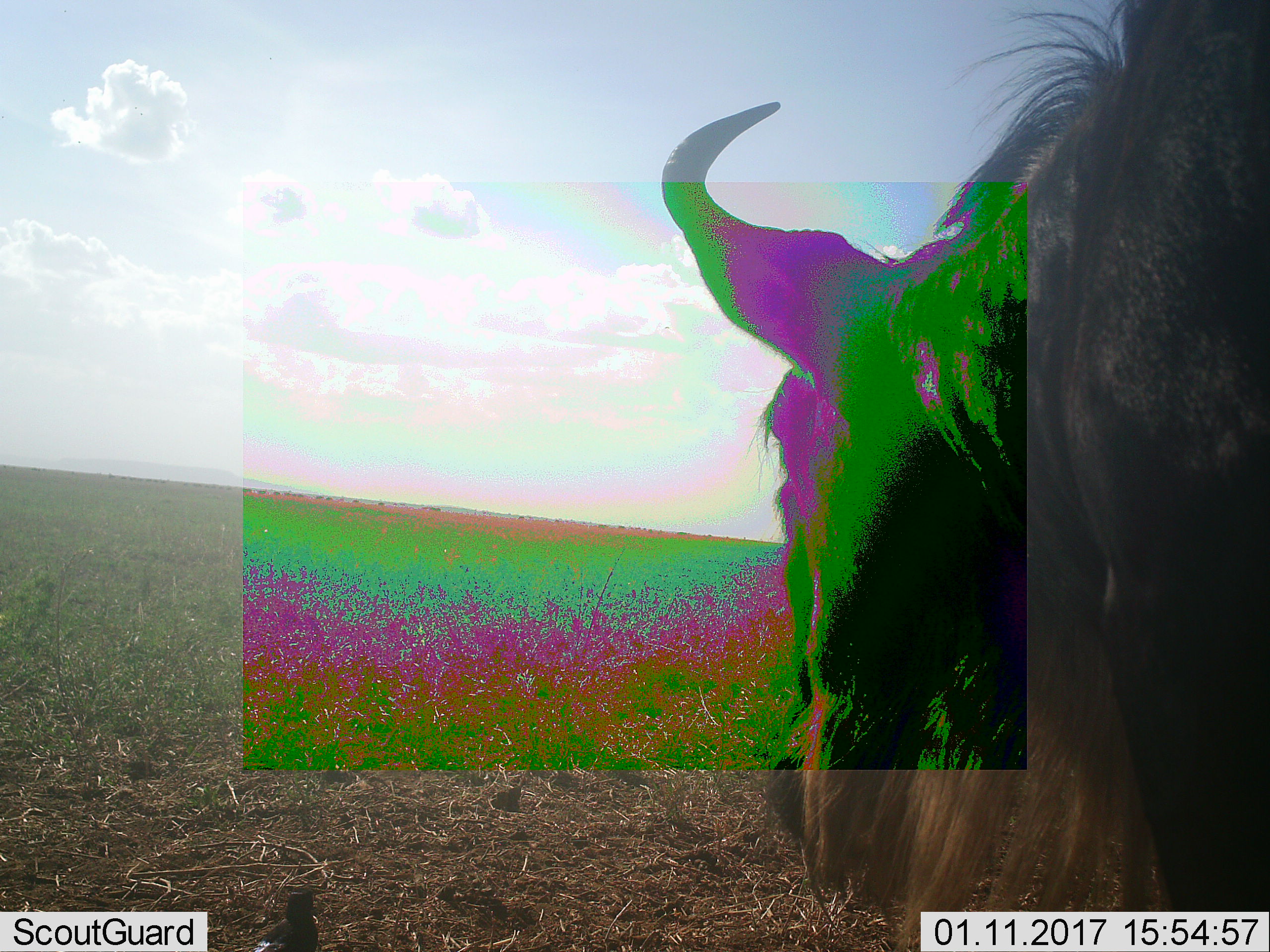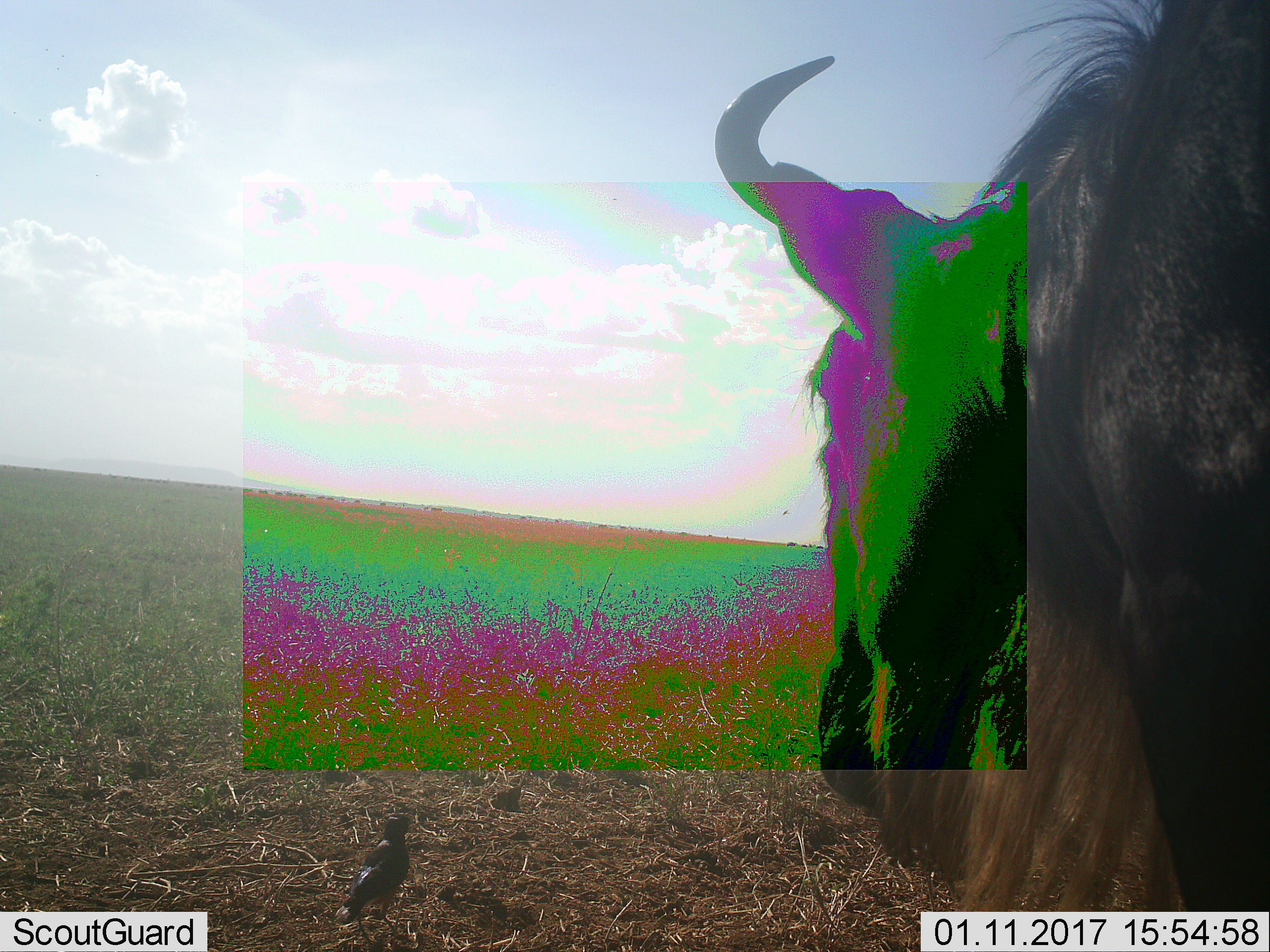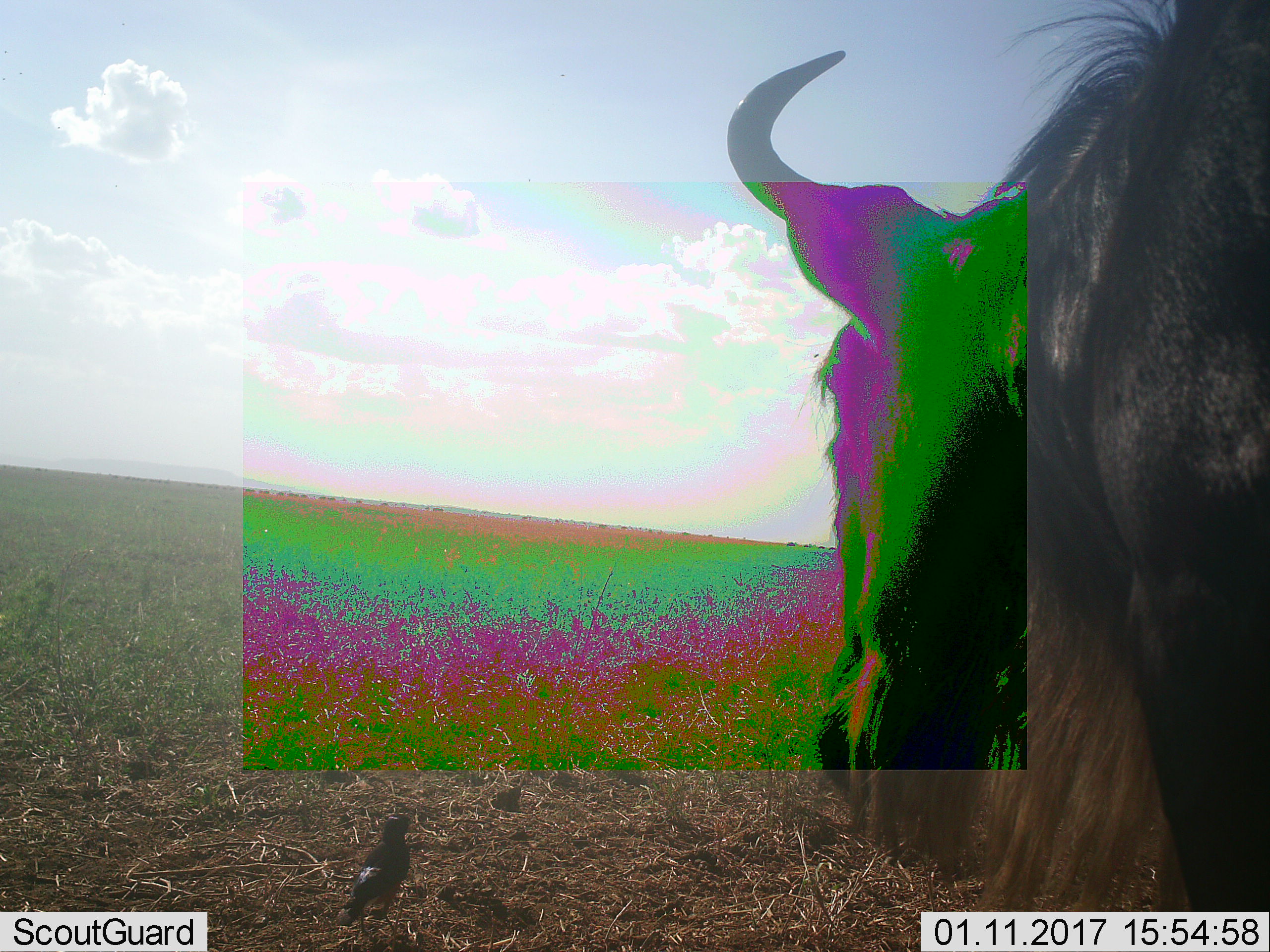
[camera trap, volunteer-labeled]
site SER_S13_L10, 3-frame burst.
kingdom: Animalia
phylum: Chordata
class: Mammalia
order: Artiodactyla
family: Bovidae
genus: Connochaetes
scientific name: Connochaetes taurinus taurinus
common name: blue wildebeest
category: wildebeestblue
Wildebeestblue (blue wildebeest) (Connochaetes taurinus taurinus), count 1. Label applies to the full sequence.